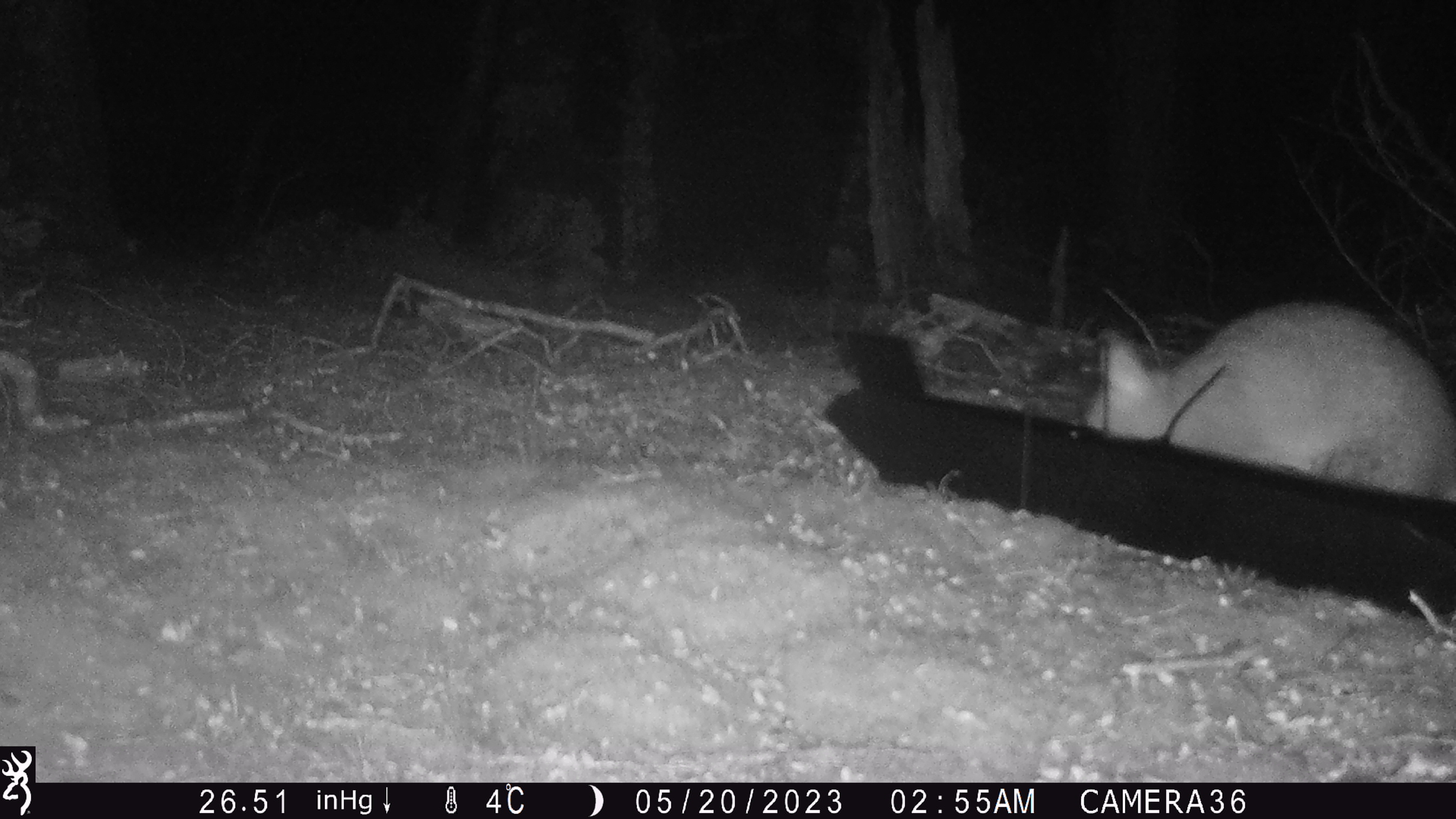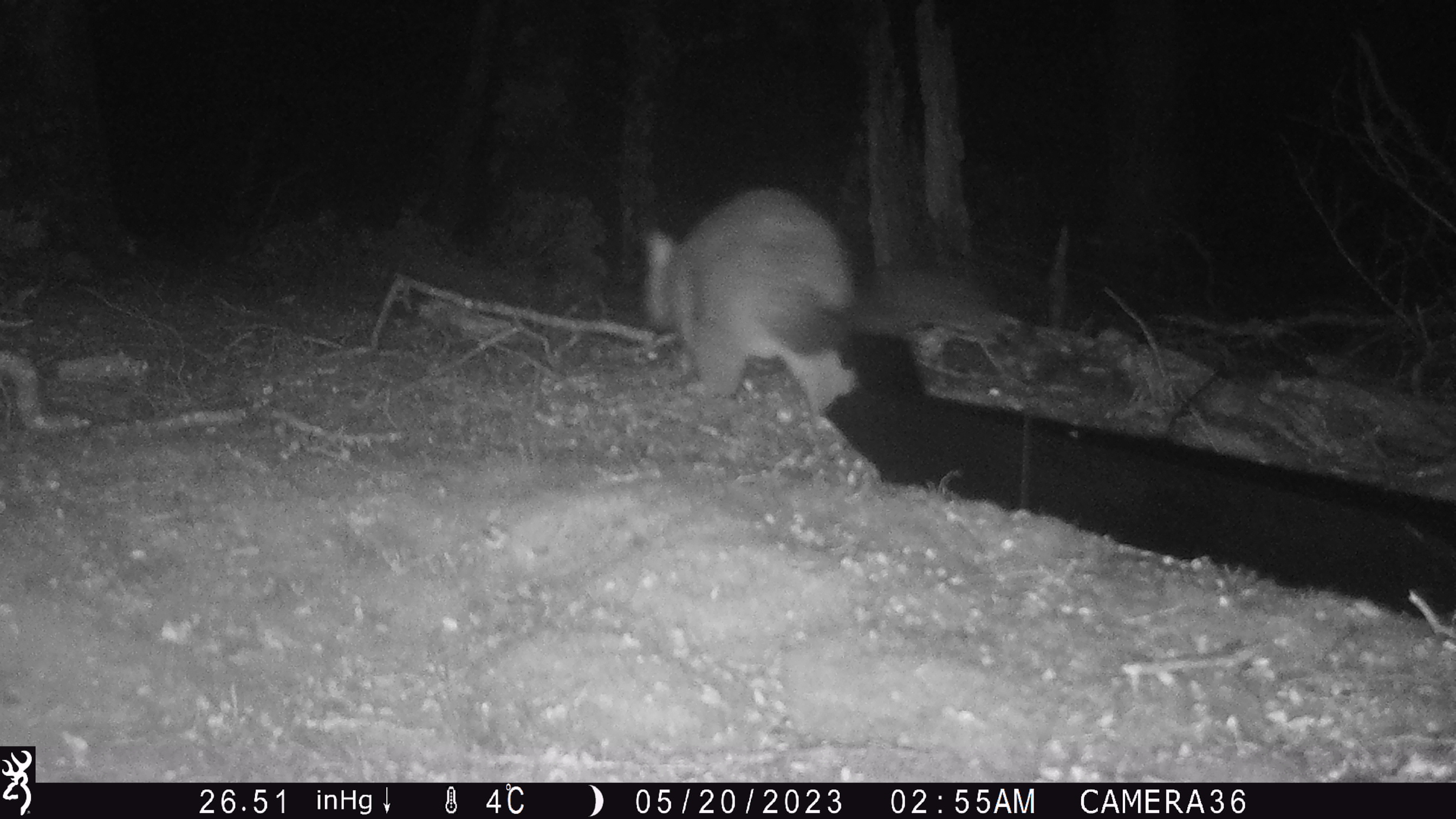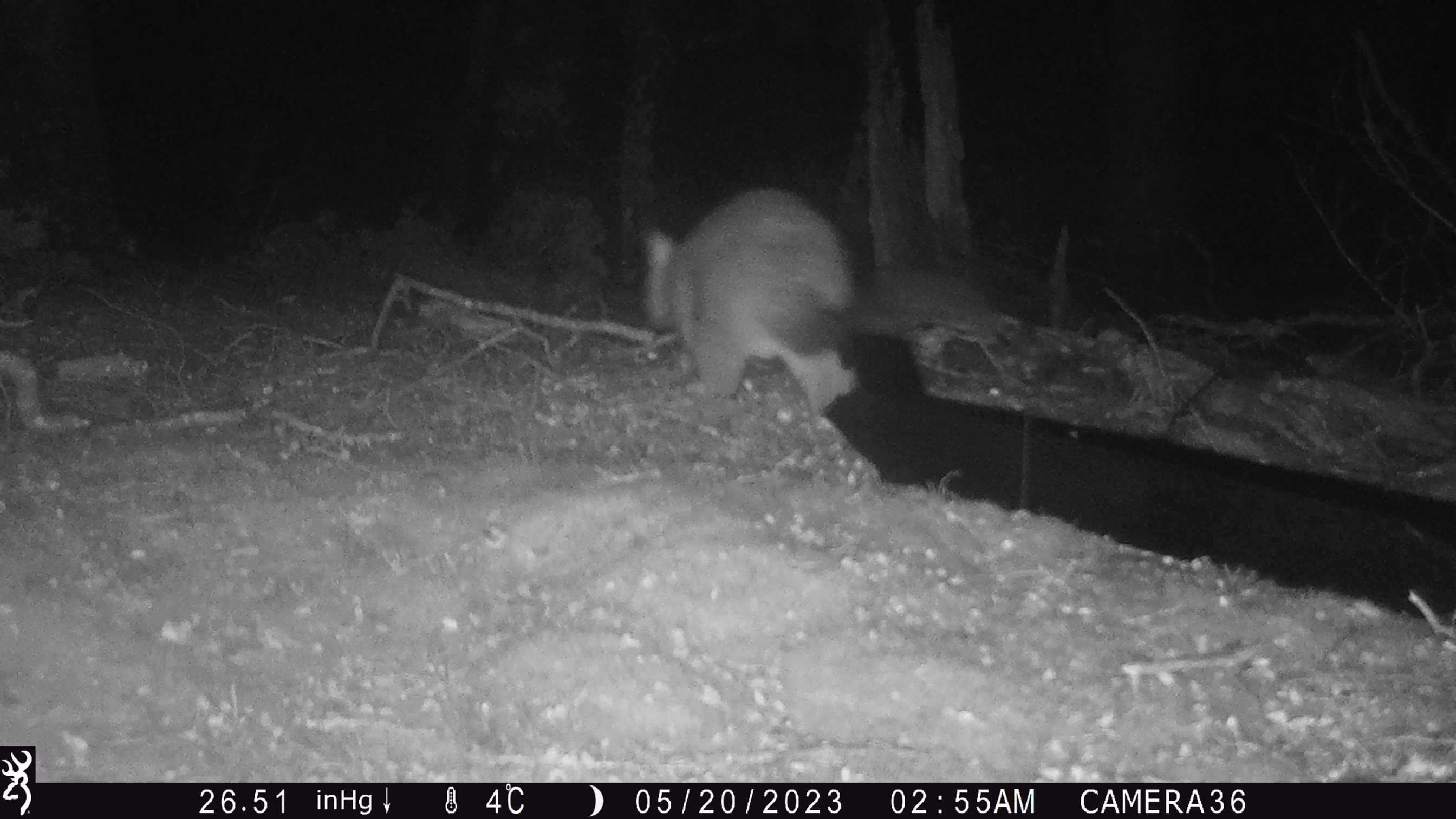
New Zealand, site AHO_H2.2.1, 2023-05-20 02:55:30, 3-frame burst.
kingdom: Animalia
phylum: Chordata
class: Mammalia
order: Carnivora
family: Mustelidae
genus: Mustela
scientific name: Mustela erminea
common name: stoat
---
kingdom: Animalia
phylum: Chordata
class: Mammalia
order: Diprotodontia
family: Phalangeridae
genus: Trichosurus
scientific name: Trichosurus vulpecula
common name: common brushtail possum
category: possum